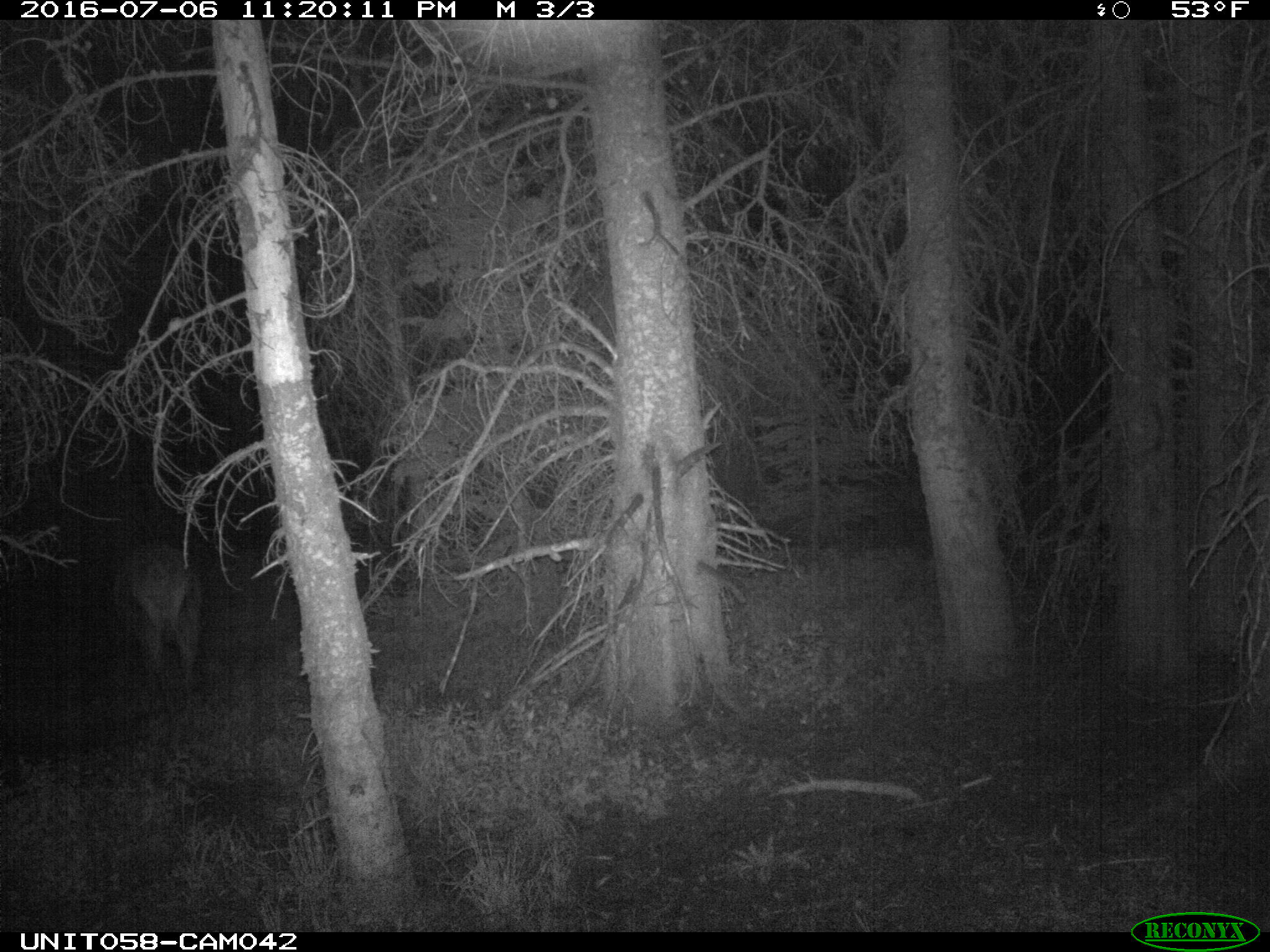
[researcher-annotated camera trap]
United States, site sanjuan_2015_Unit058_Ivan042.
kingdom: Animalia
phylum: Chordata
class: Mammalia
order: Artiodactyla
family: Cervidae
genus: Cervus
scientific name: Cervus elaphus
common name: red deer